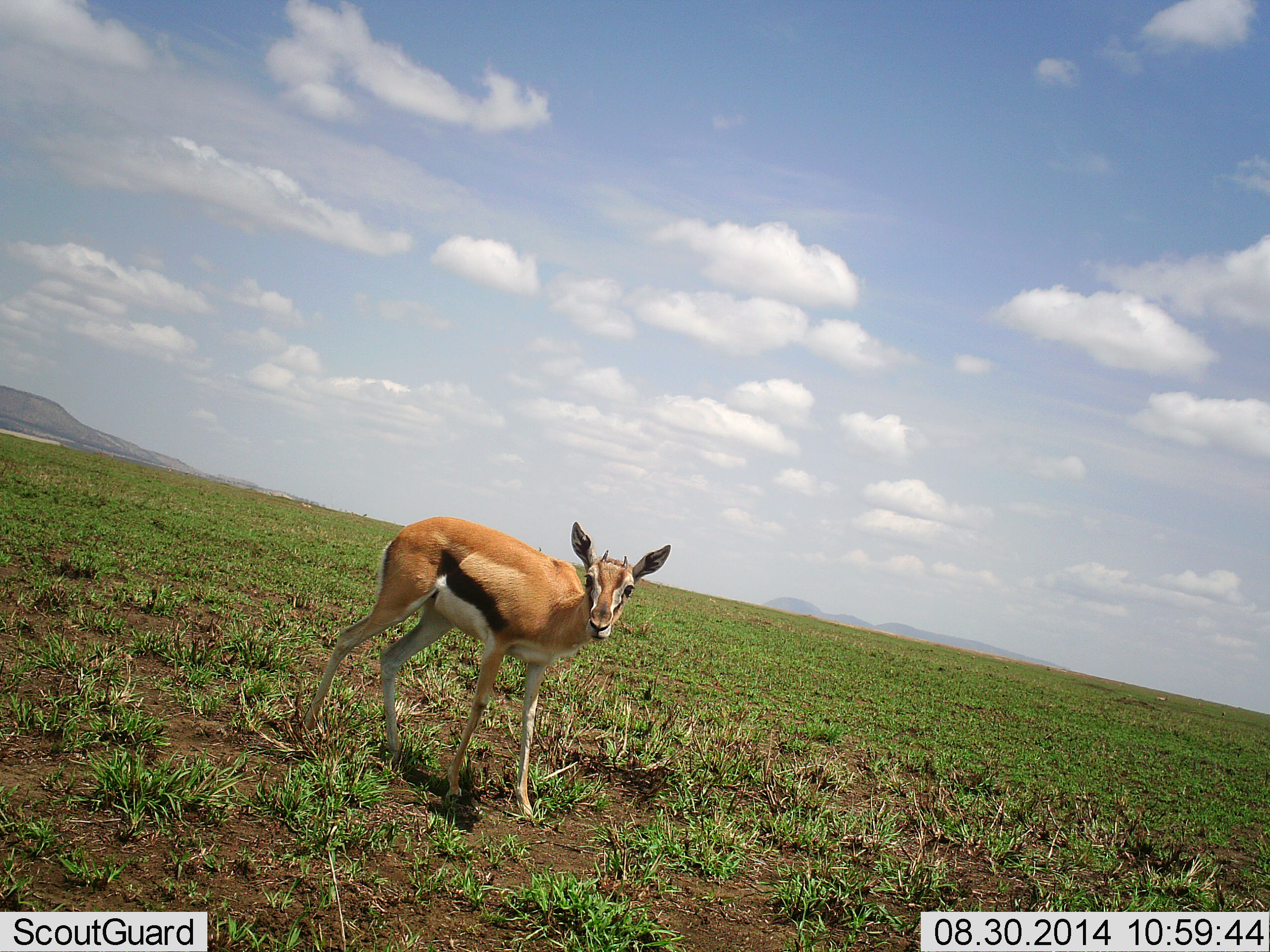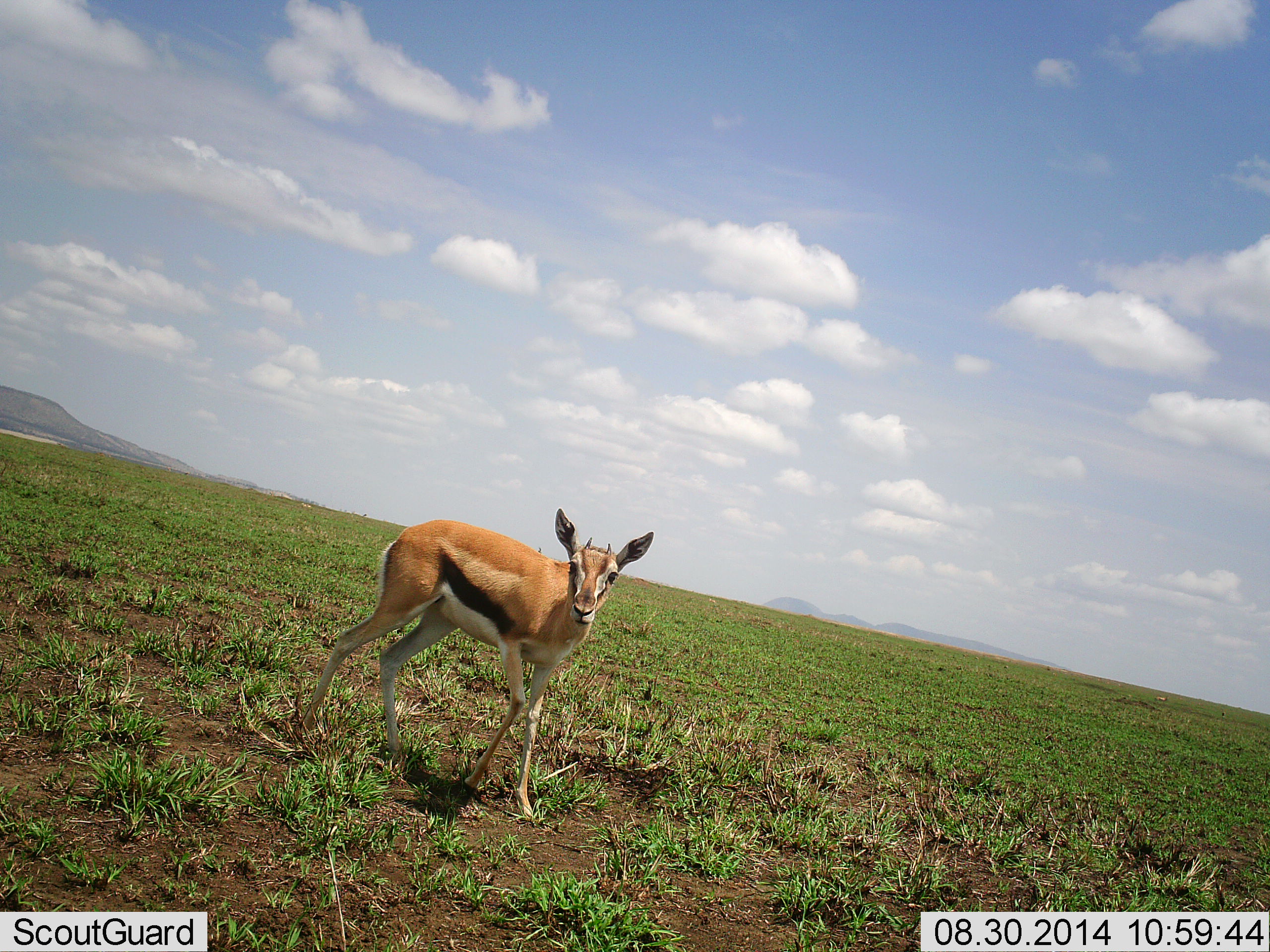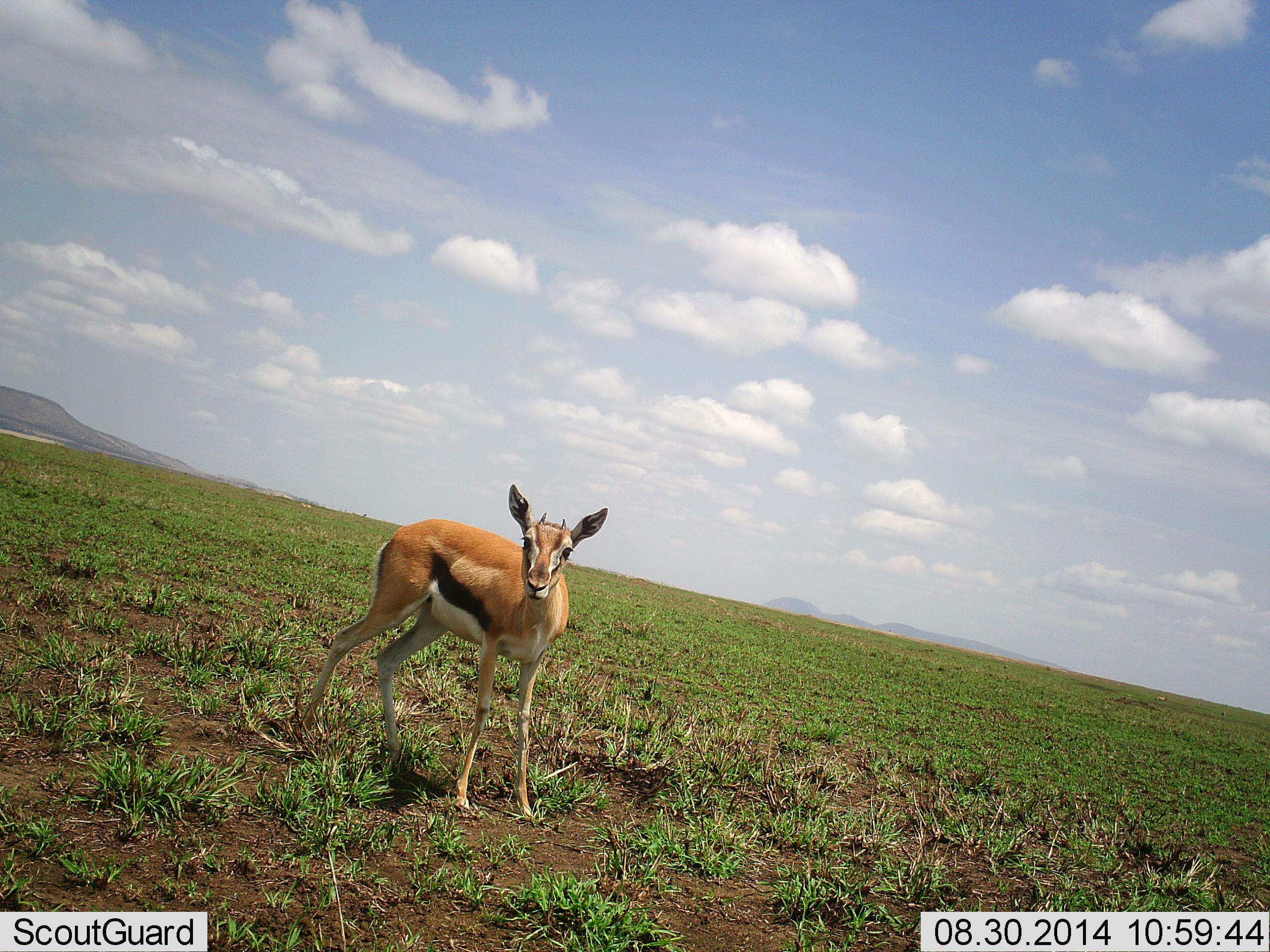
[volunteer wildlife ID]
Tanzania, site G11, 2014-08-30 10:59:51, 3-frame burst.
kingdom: Animalia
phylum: Chordata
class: Mammalia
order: Artiodactyla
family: Bovidae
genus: Eudorcas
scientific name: Eudorcas thomsonii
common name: thomson's gazelle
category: gazellethomsons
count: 1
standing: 90%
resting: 0%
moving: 0%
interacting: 10%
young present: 0%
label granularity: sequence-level